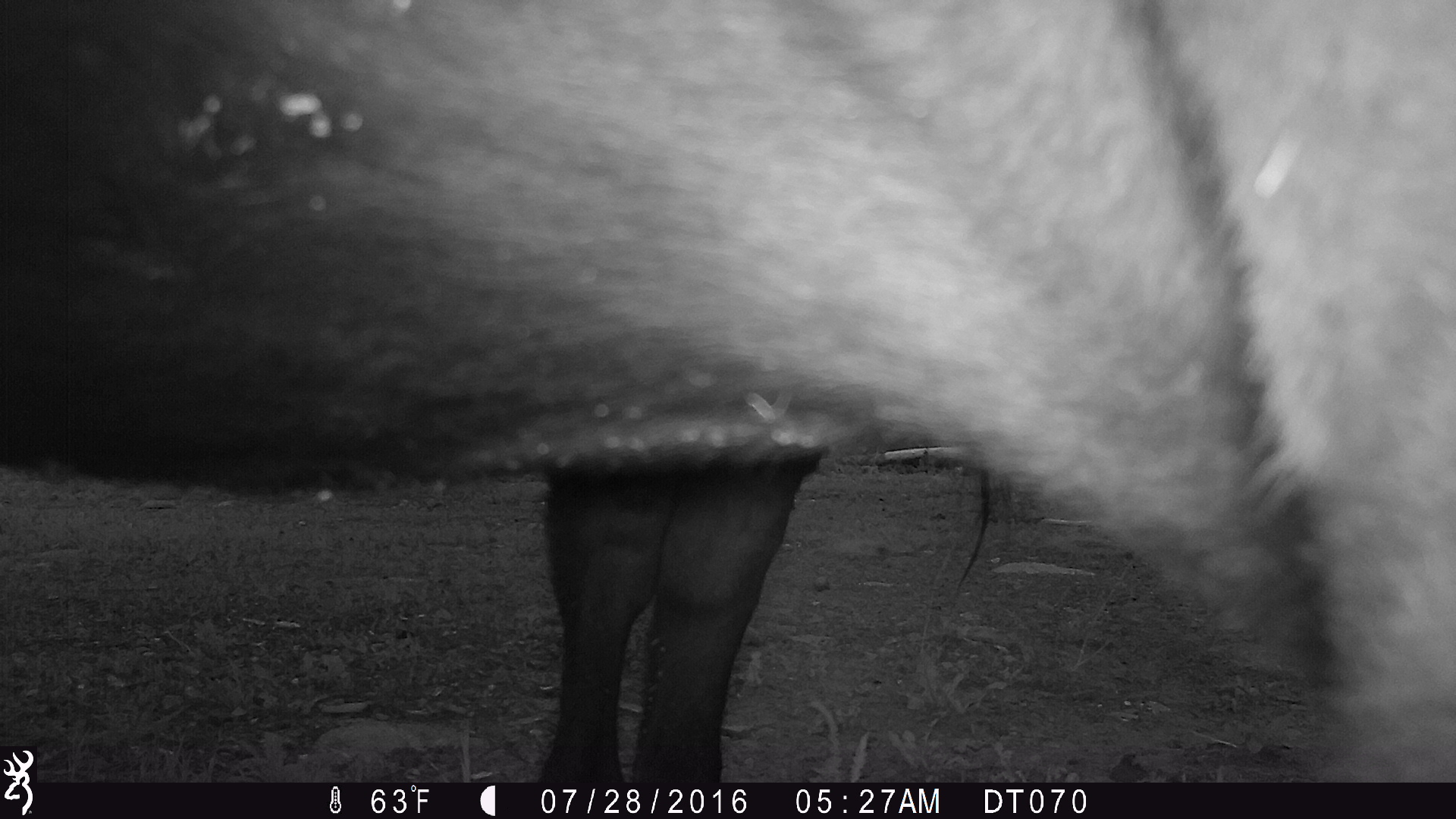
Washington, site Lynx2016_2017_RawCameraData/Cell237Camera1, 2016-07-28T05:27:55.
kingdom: Animalia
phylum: Chordata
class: Mammalia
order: Artiodactyla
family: Bovidae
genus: Bos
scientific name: Bos taurus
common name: domestic cattle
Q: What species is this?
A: Domestic cattle (Bos taurus).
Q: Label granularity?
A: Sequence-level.